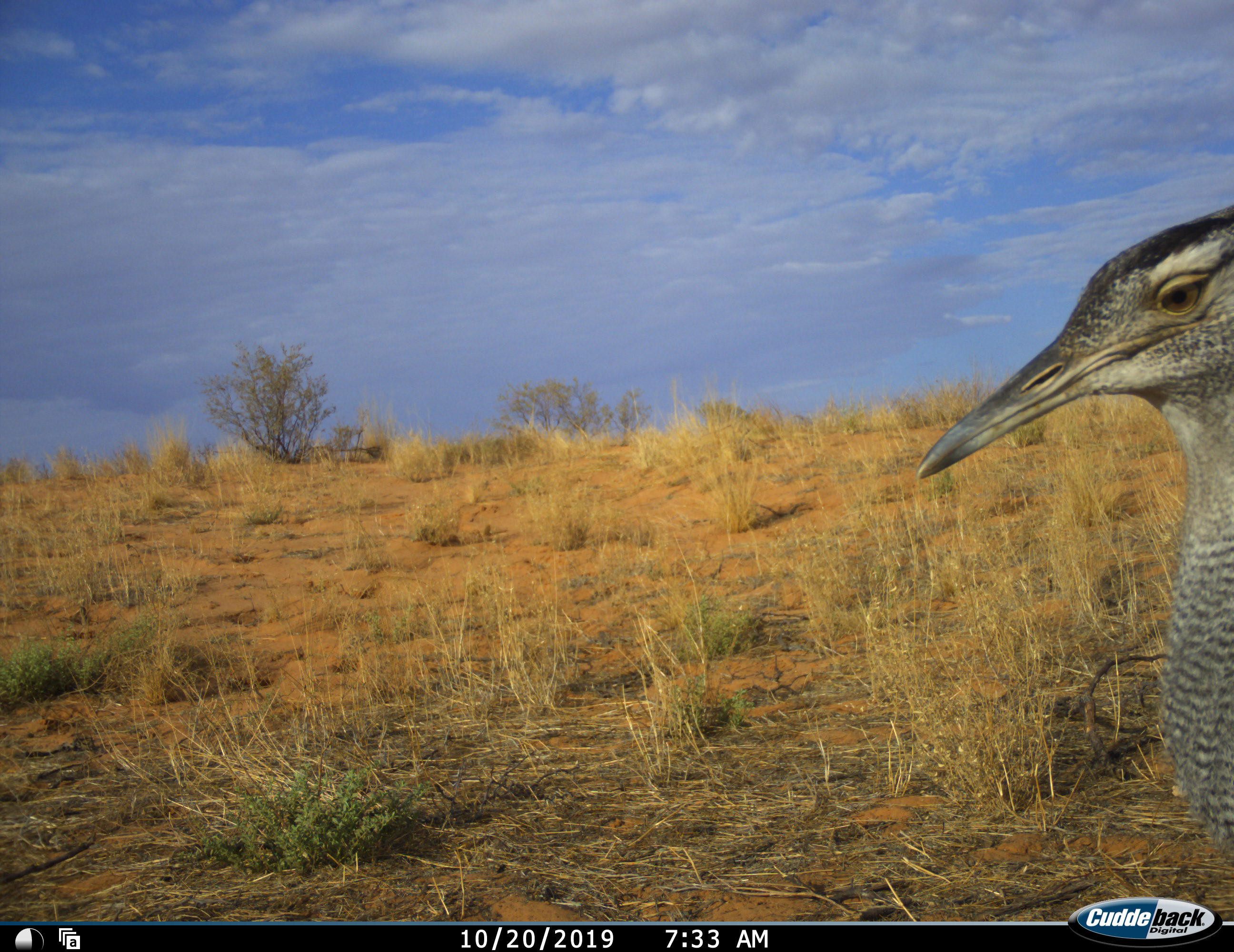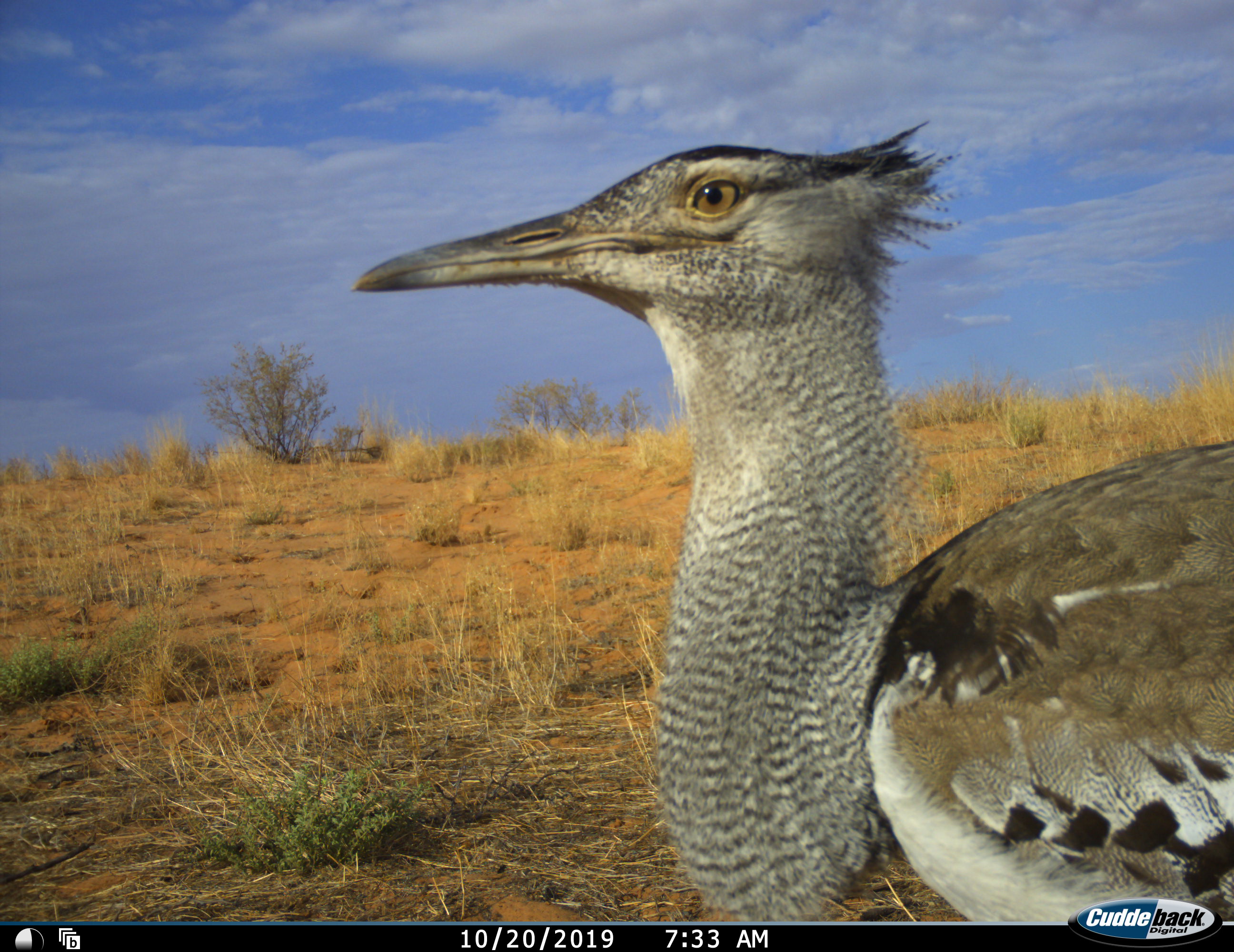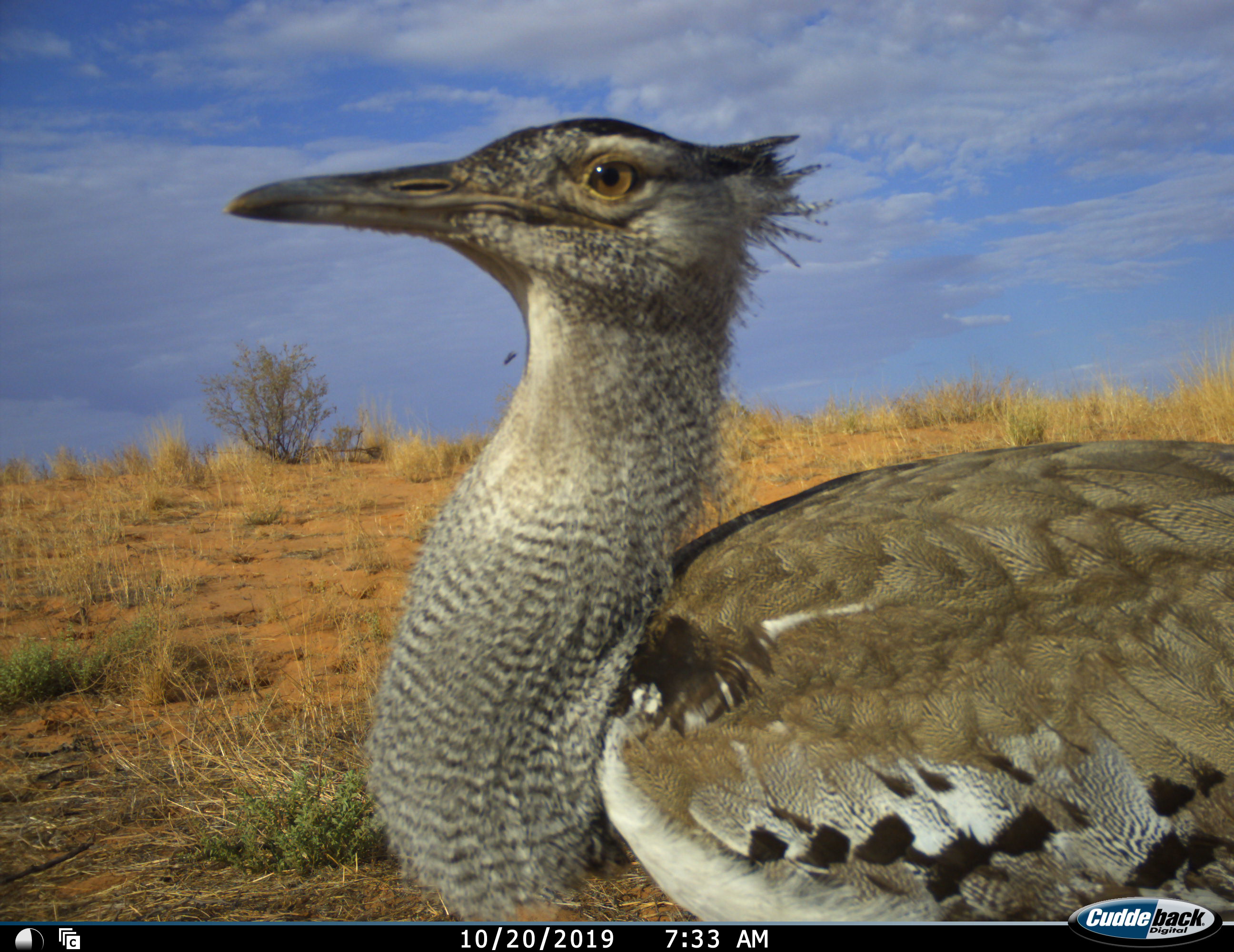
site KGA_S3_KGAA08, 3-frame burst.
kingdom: Animalia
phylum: Chordata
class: Aves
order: Otidiformes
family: Otididae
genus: Ardeotis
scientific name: Ardeotis kori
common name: kori bustard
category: bustardkori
Bustardkori (kori bustard) (Ardeotis kori), count 1. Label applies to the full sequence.